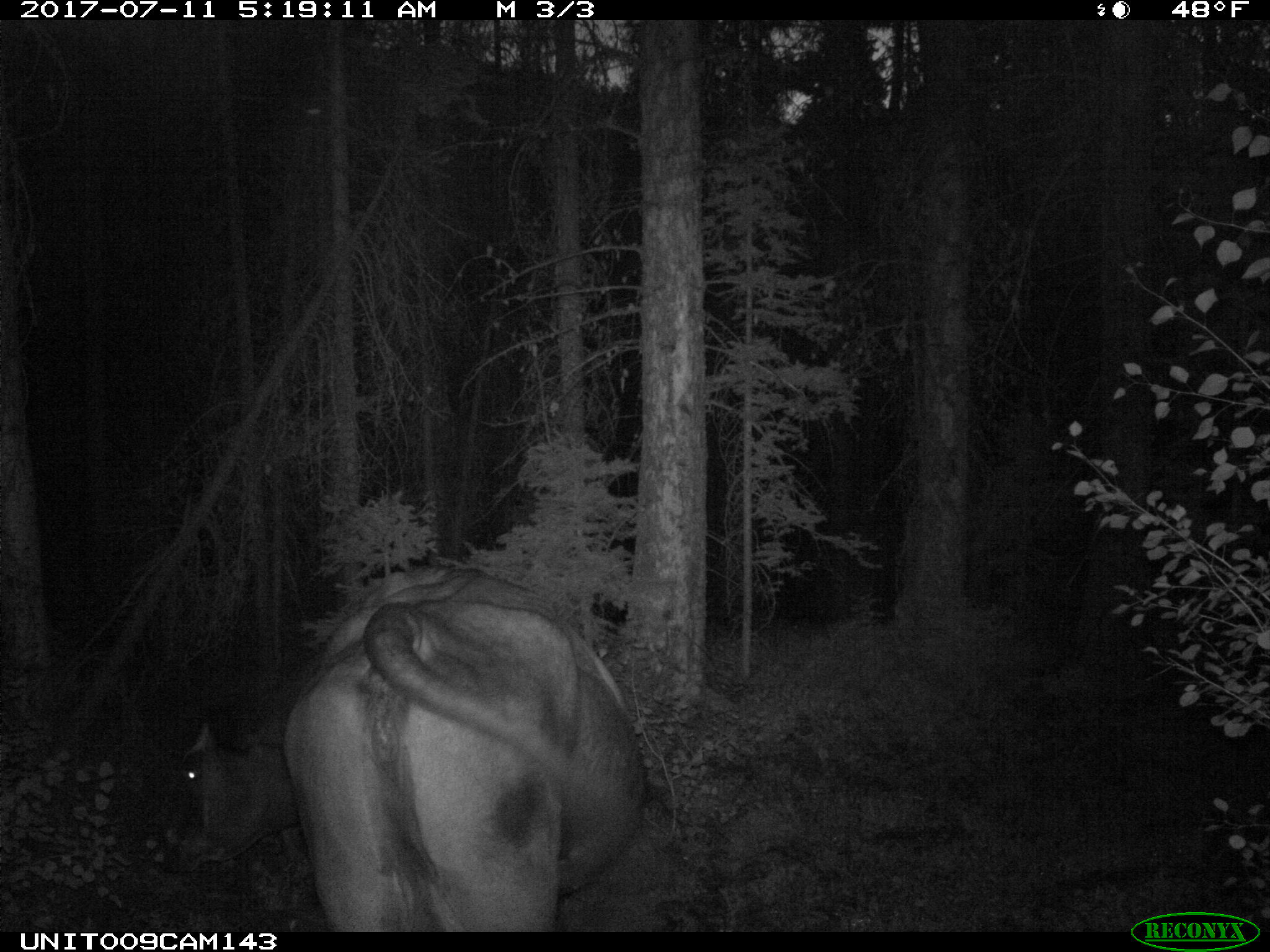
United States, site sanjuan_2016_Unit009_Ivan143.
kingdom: Animalia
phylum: Chordata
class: Mammalia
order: Artiodactyla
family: Bovidae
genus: Bos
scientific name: Bos taurus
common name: domestic cow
Bos taurus (domestic cow).